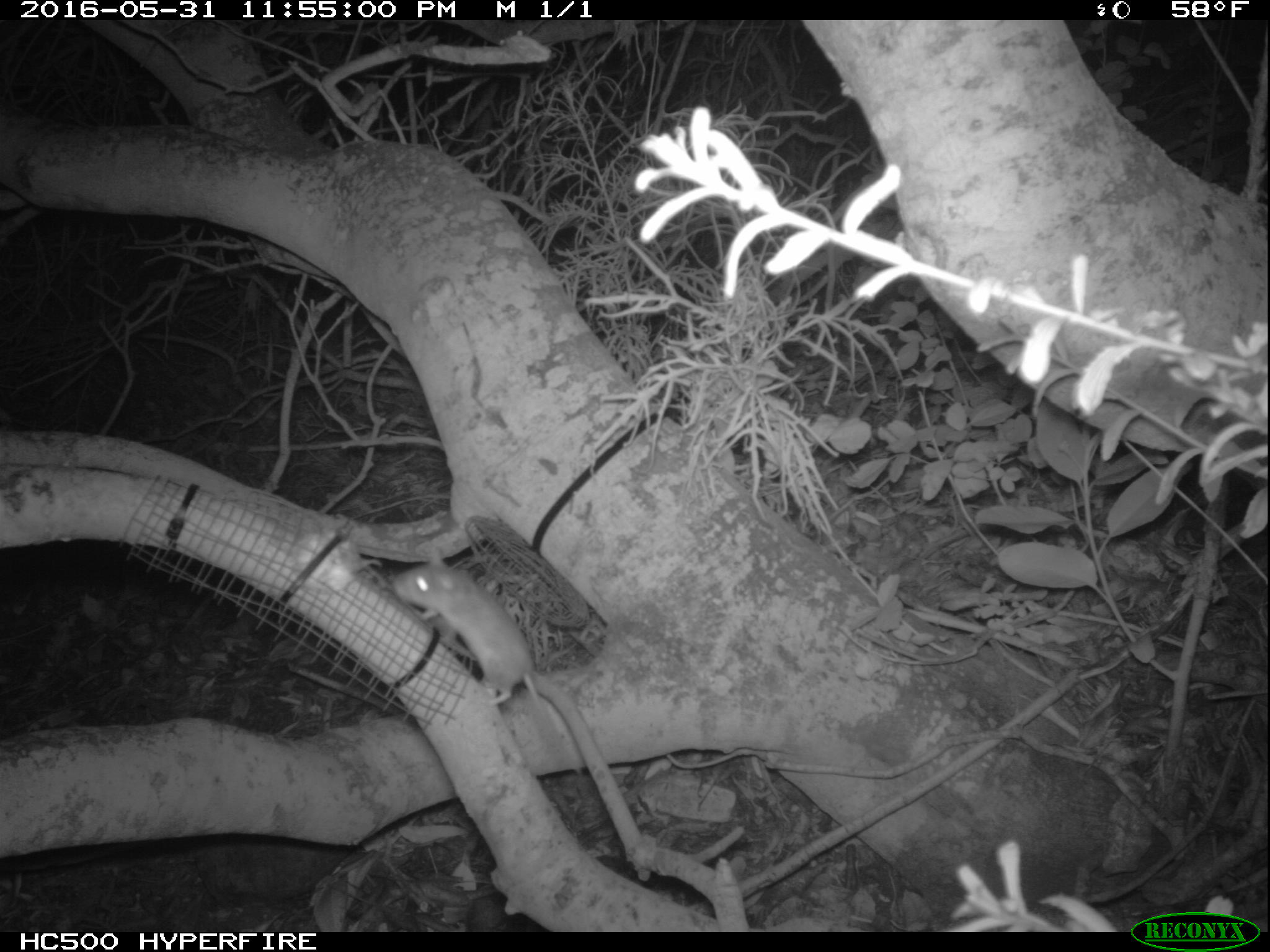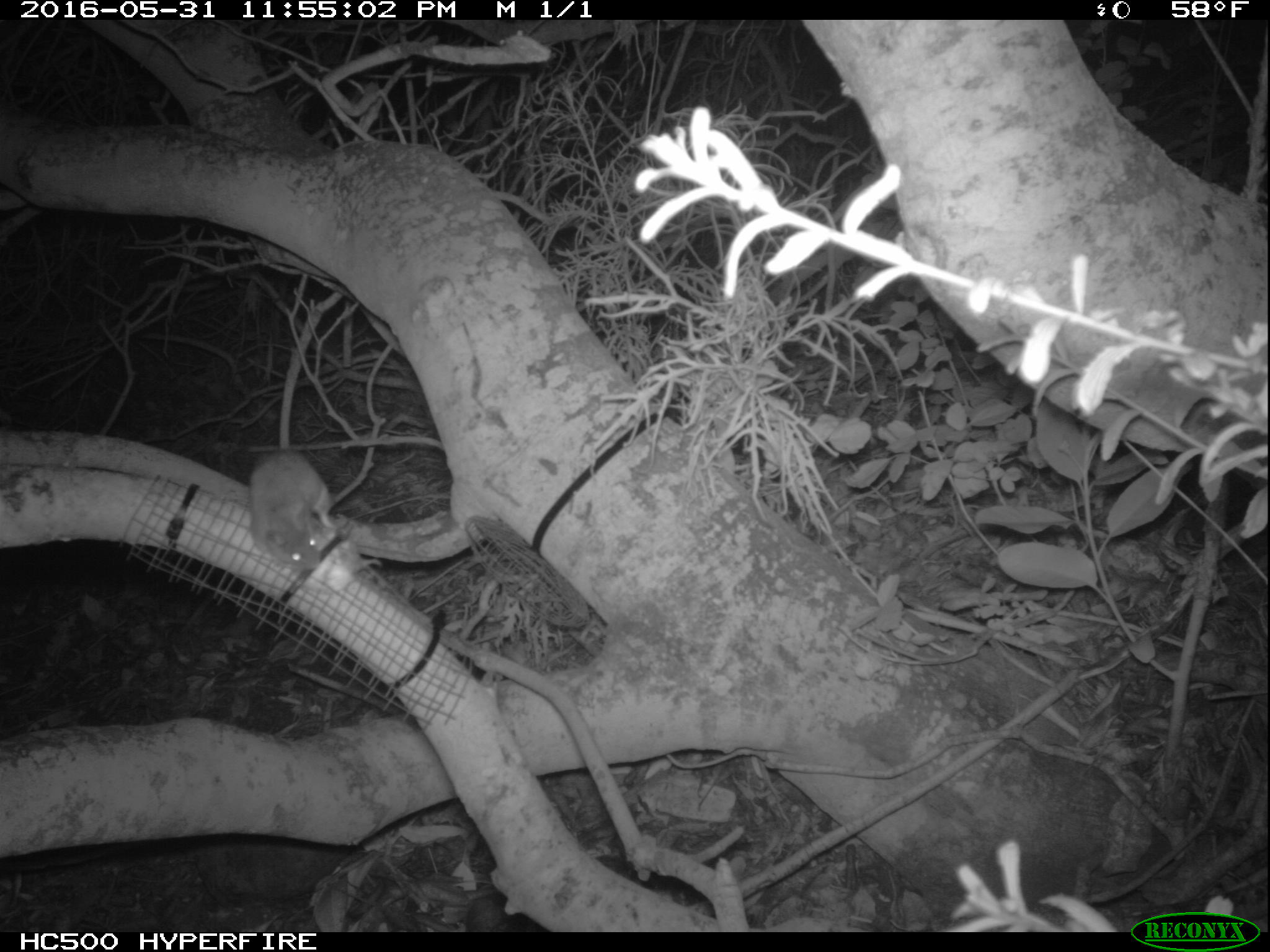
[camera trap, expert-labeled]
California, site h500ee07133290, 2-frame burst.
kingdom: Animalia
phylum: Chordata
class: Mammalia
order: Rodentia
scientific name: Rodentia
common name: rodent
Rodent (Rodentia).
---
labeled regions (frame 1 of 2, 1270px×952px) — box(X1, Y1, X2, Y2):
rodent: box(386, 545, 584, 772)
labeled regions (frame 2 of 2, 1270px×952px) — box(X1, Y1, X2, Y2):
rodent: box(249, 450, 335, 569)